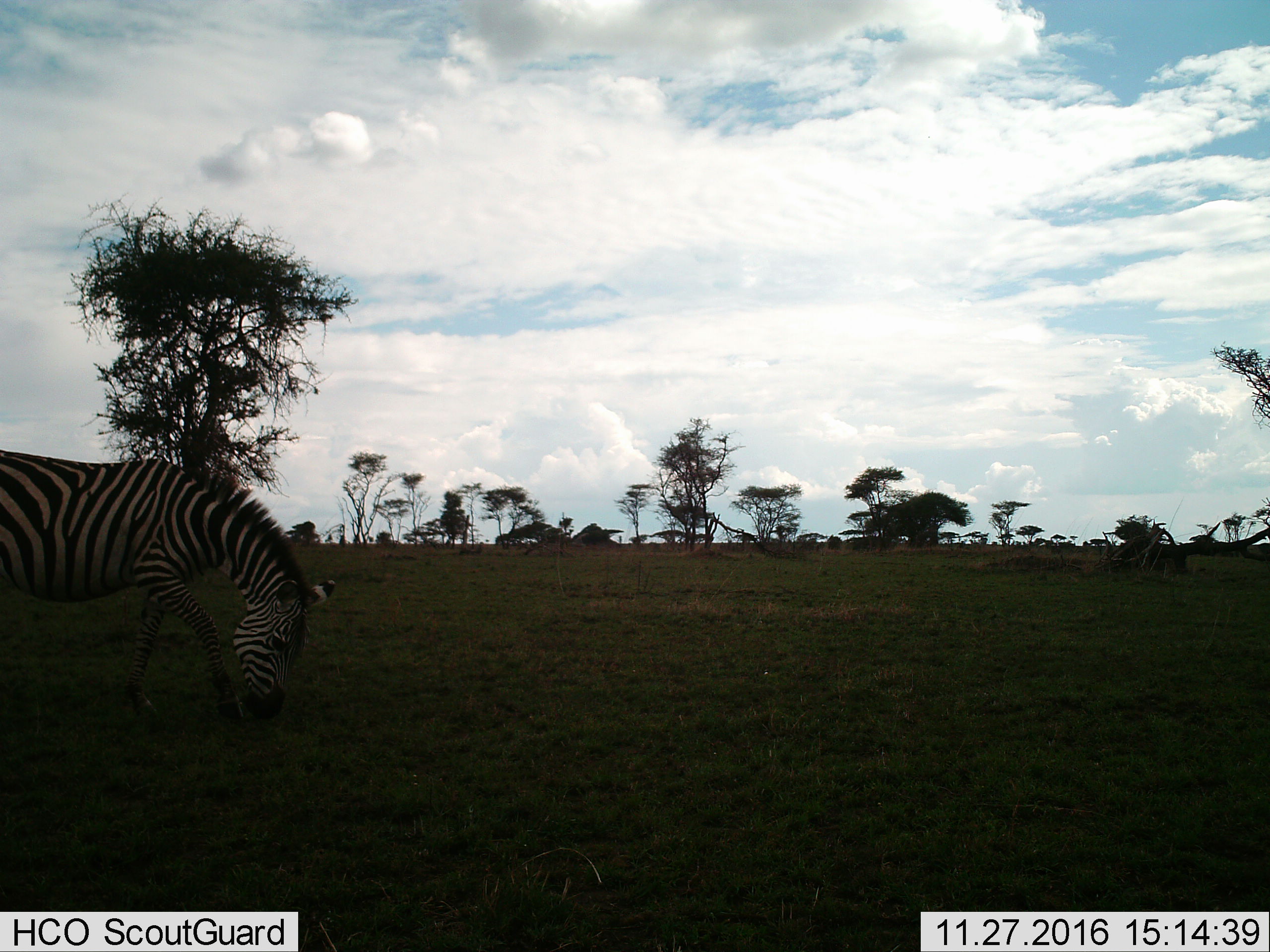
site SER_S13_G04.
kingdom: Animalia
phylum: Chordata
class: Mammalia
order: Perissodactyla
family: Equidae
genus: Equus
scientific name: Equus quagga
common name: plains zebra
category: zebraplains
Zebraplains (plains zebra) (Equus quagga), count 1. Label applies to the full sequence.